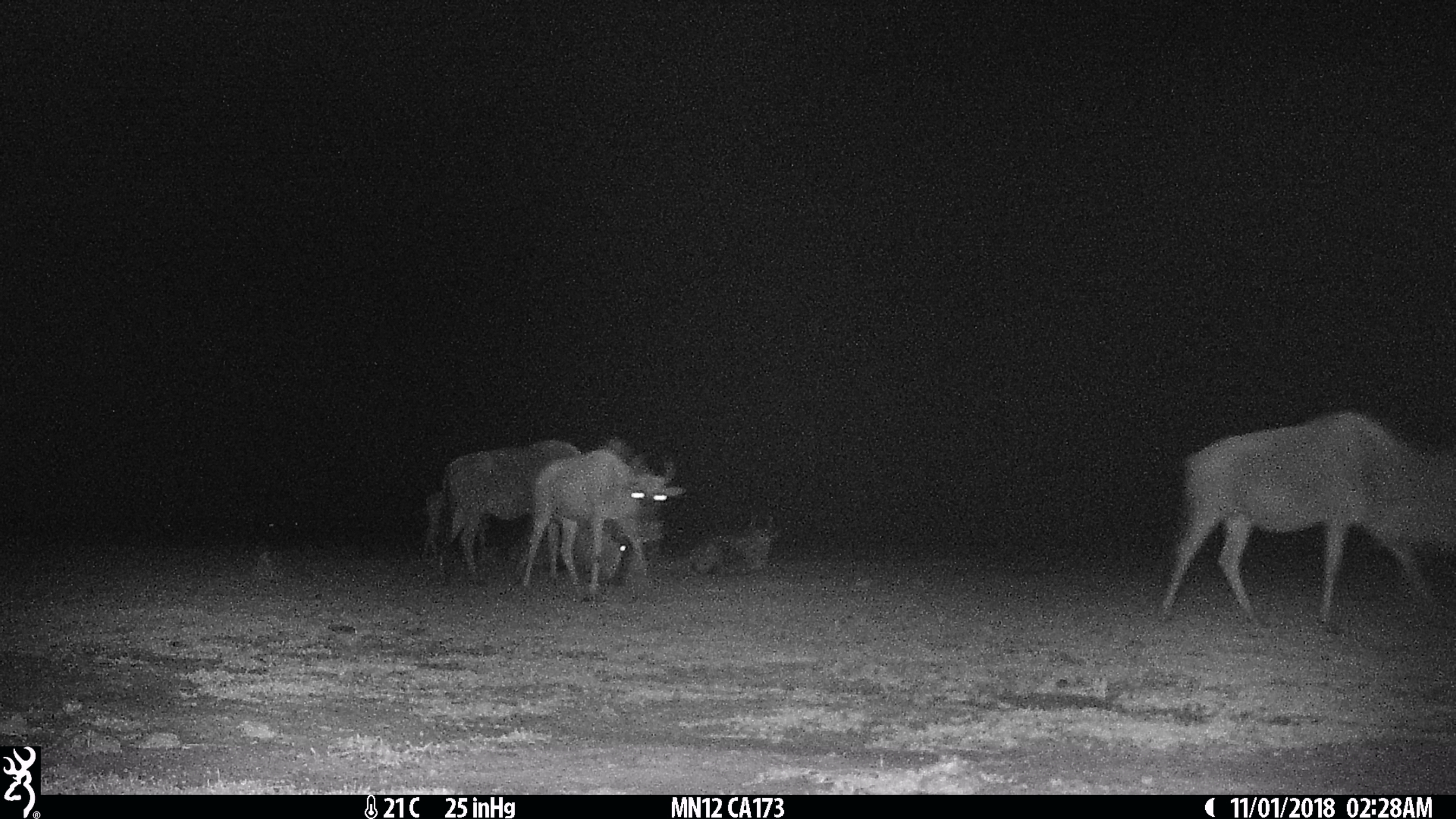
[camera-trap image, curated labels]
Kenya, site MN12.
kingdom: Animalia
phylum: Chordata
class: Mammalia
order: Artiodactyla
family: Bovidae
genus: Connochaetes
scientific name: Connochaetes taurinus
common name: blue wildebeest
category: wildebeest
Wildebeest (blue wildebeest) (Connochaetes taurinus).